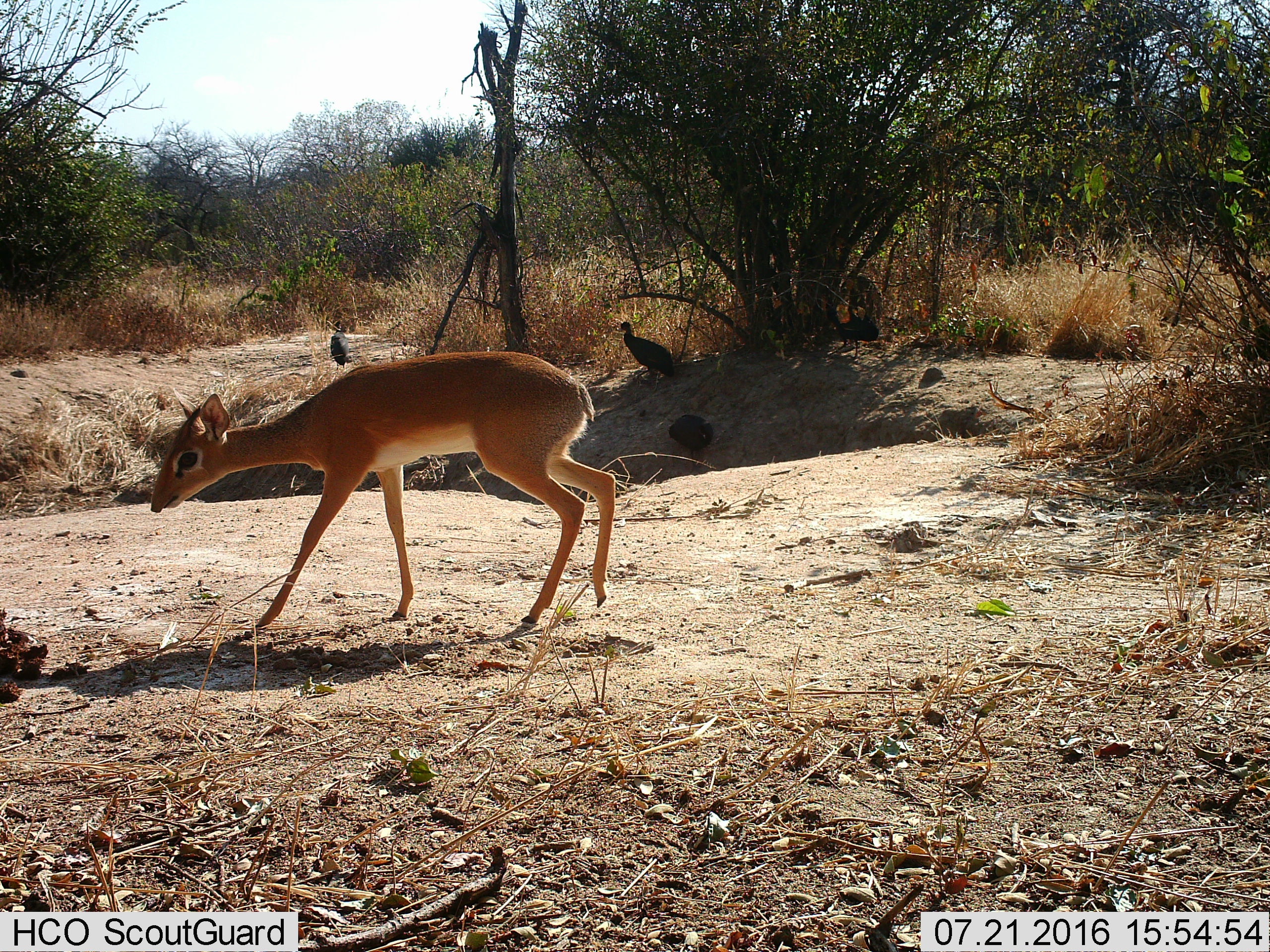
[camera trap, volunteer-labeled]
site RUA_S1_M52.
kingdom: Animalia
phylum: Chordata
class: Mammalia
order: Artiodactyla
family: Bovidae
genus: Madoqua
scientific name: Madoqua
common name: dik-dik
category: dikdik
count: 1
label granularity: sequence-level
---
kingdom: Animalia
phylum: Chordata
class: Aves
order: Galliformes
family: Numididae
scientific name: Numididae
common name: guineafowl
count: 5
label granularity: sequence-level